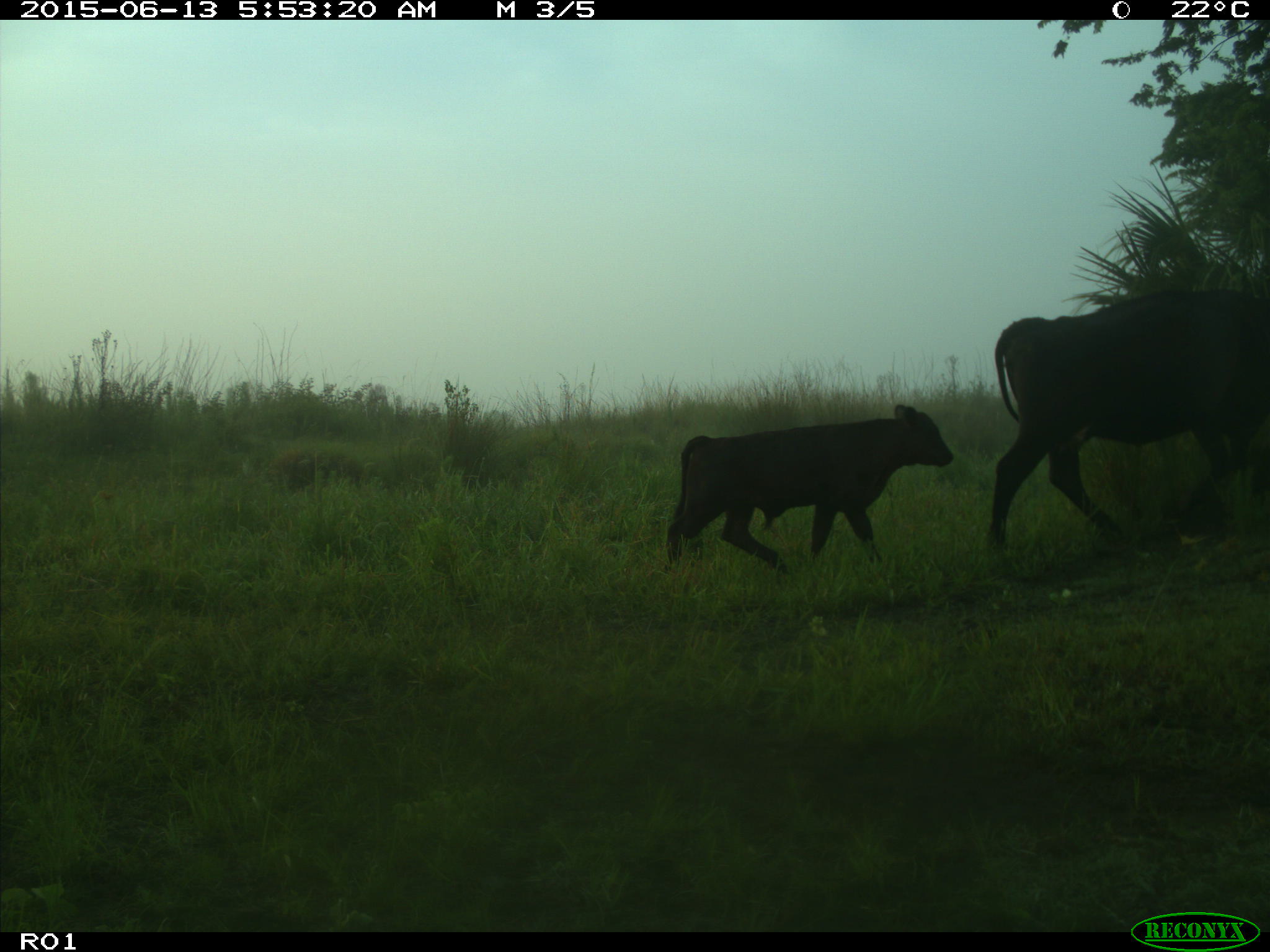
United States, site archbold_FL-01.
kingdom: Animalia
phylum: Chordata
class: Mammalia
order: Artiodactyla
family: Bovidae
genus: Bos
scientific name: Bos taurus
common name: domestic cow